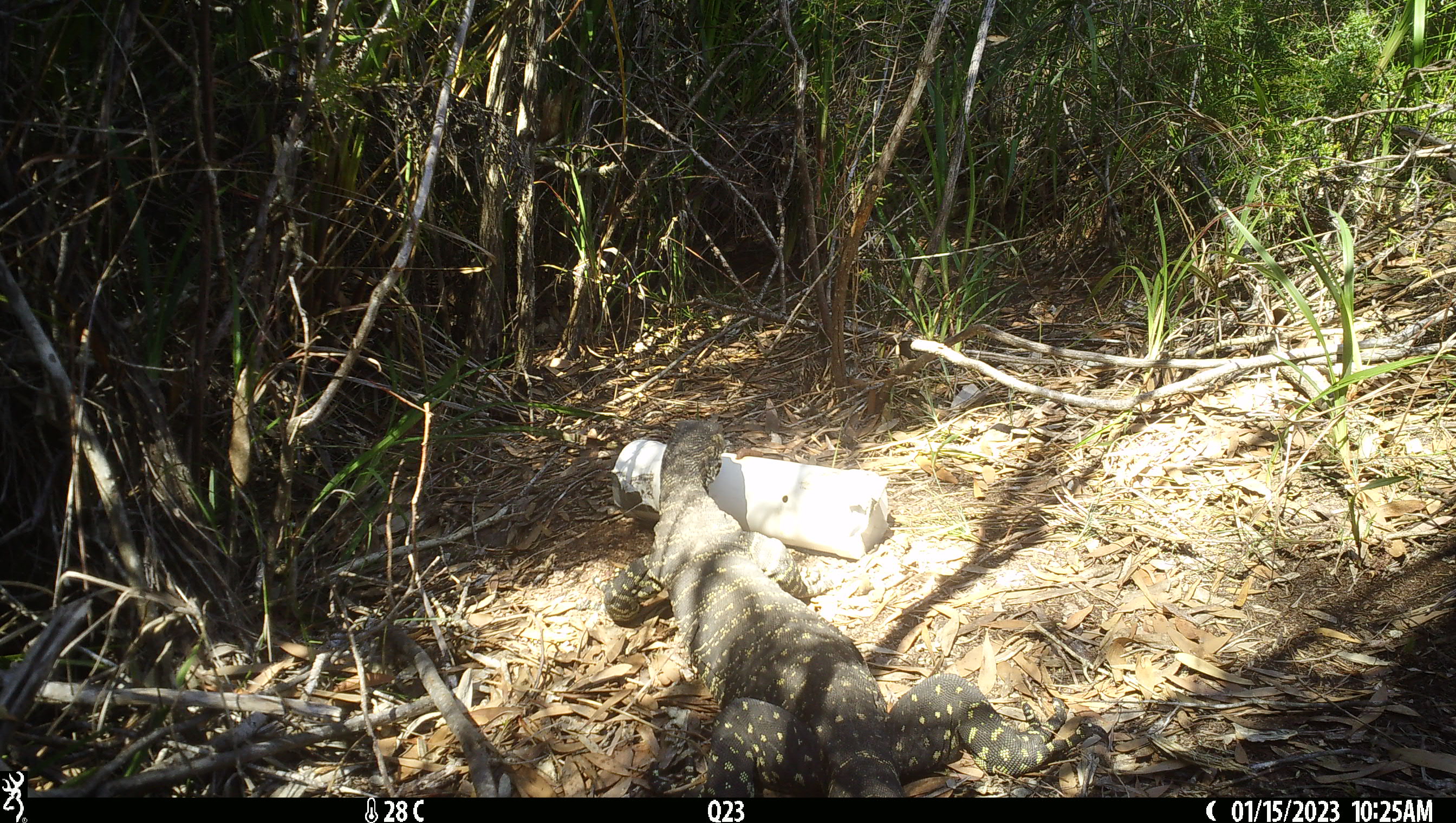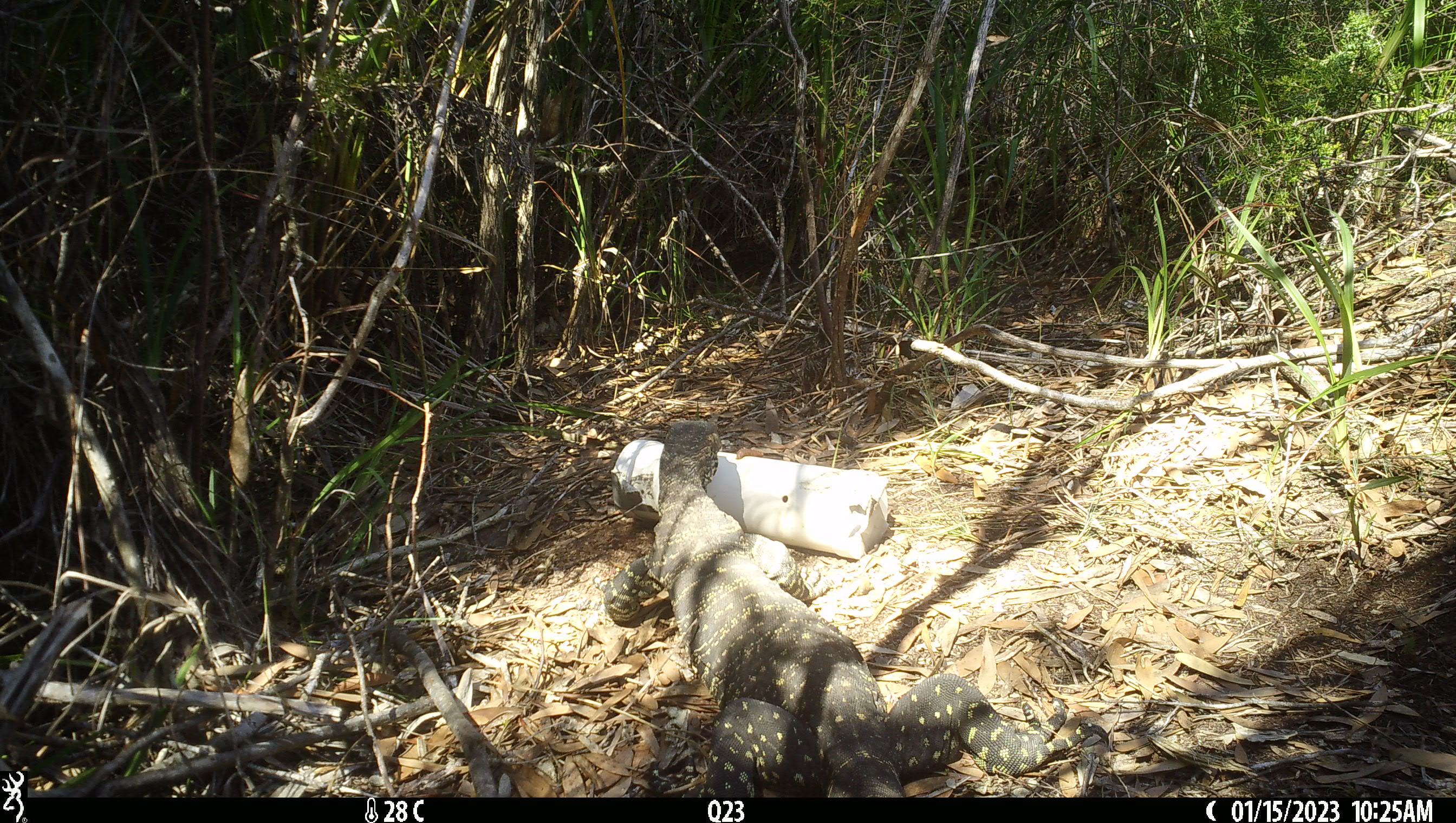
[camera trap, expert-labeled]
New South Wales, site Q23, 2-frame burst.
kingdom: Animalia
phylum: Chordata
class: Reptilia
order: Squamata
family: Varanidae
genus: Varanus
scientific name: Varanus varius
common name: lace monitor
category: goanna